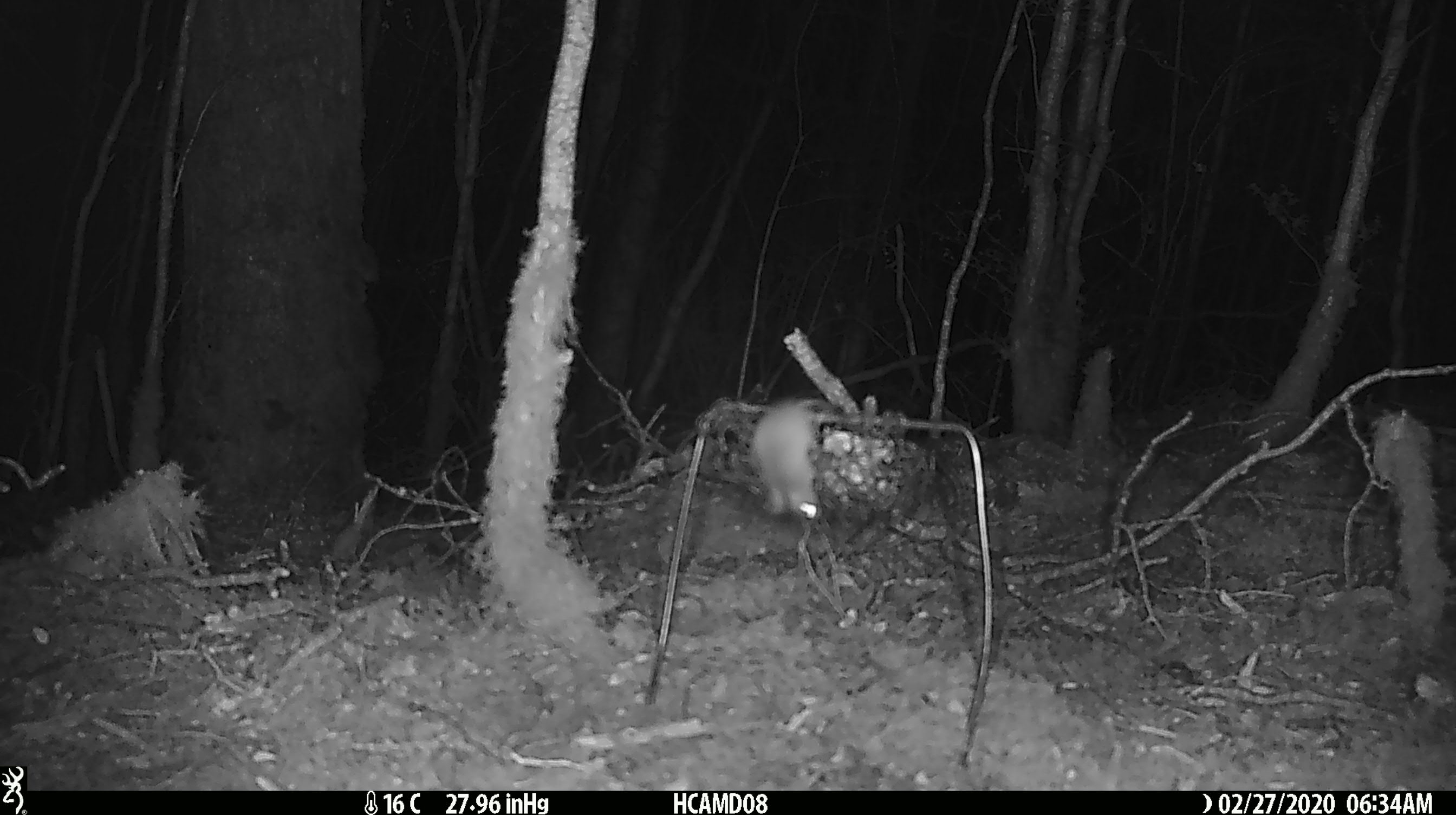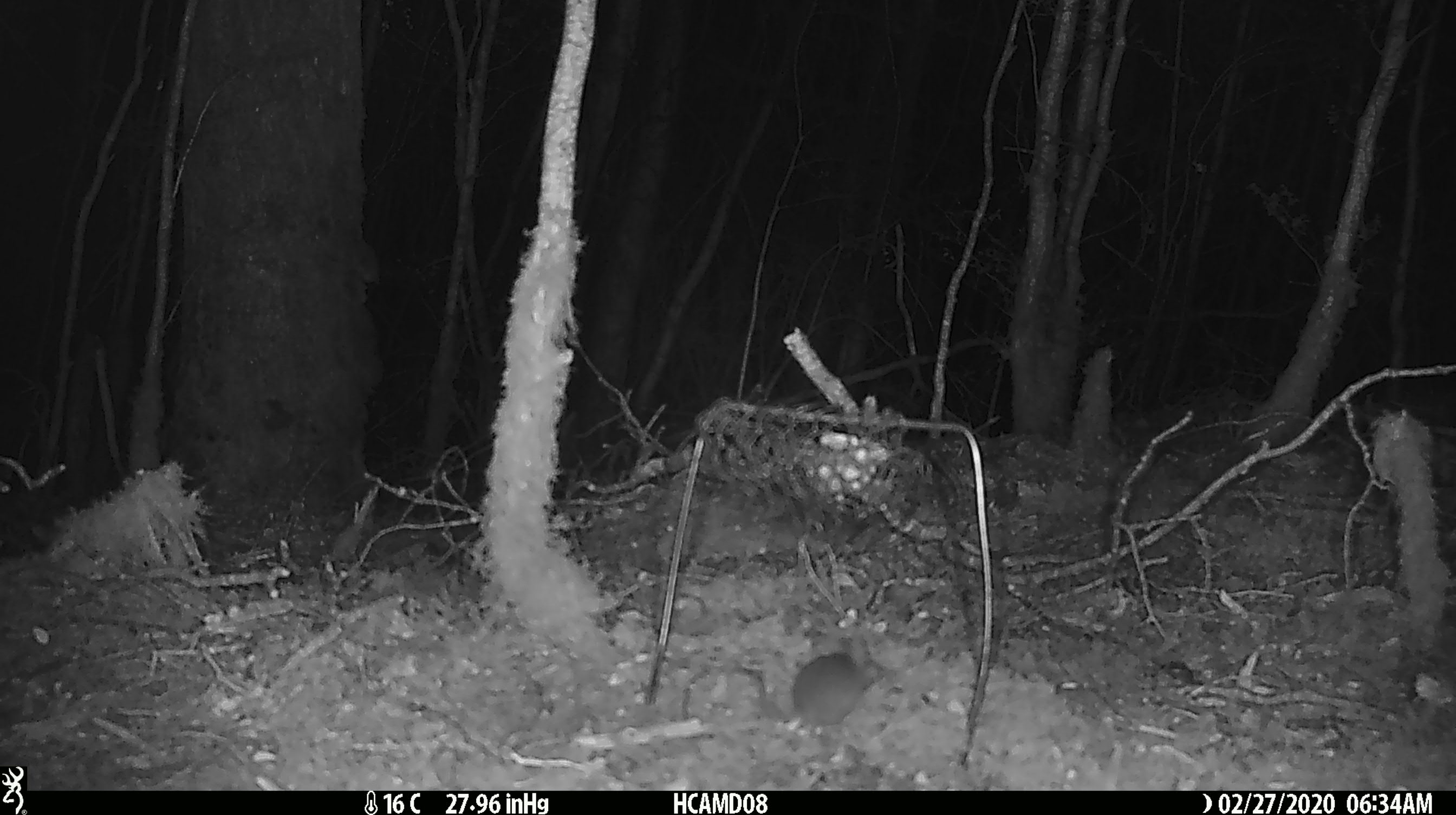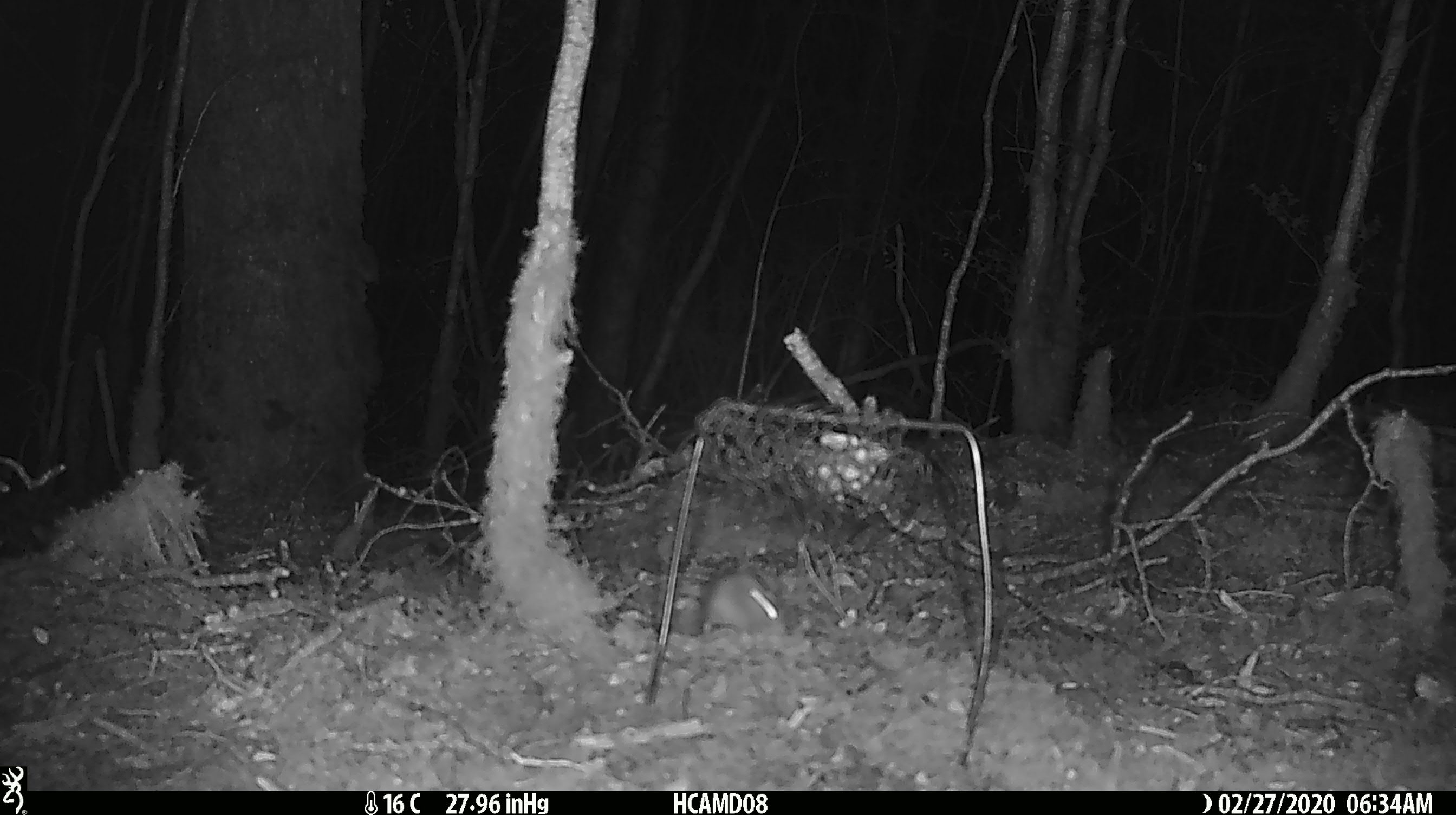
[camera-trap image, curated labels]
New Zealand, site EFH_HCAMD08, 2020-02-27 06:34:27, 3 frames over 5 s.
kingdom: Animalia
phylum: Chordata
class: Mammalia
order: Rodentia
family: Muridae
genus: Mus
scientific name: Mus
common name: mouse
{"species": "mouse (Mus)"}